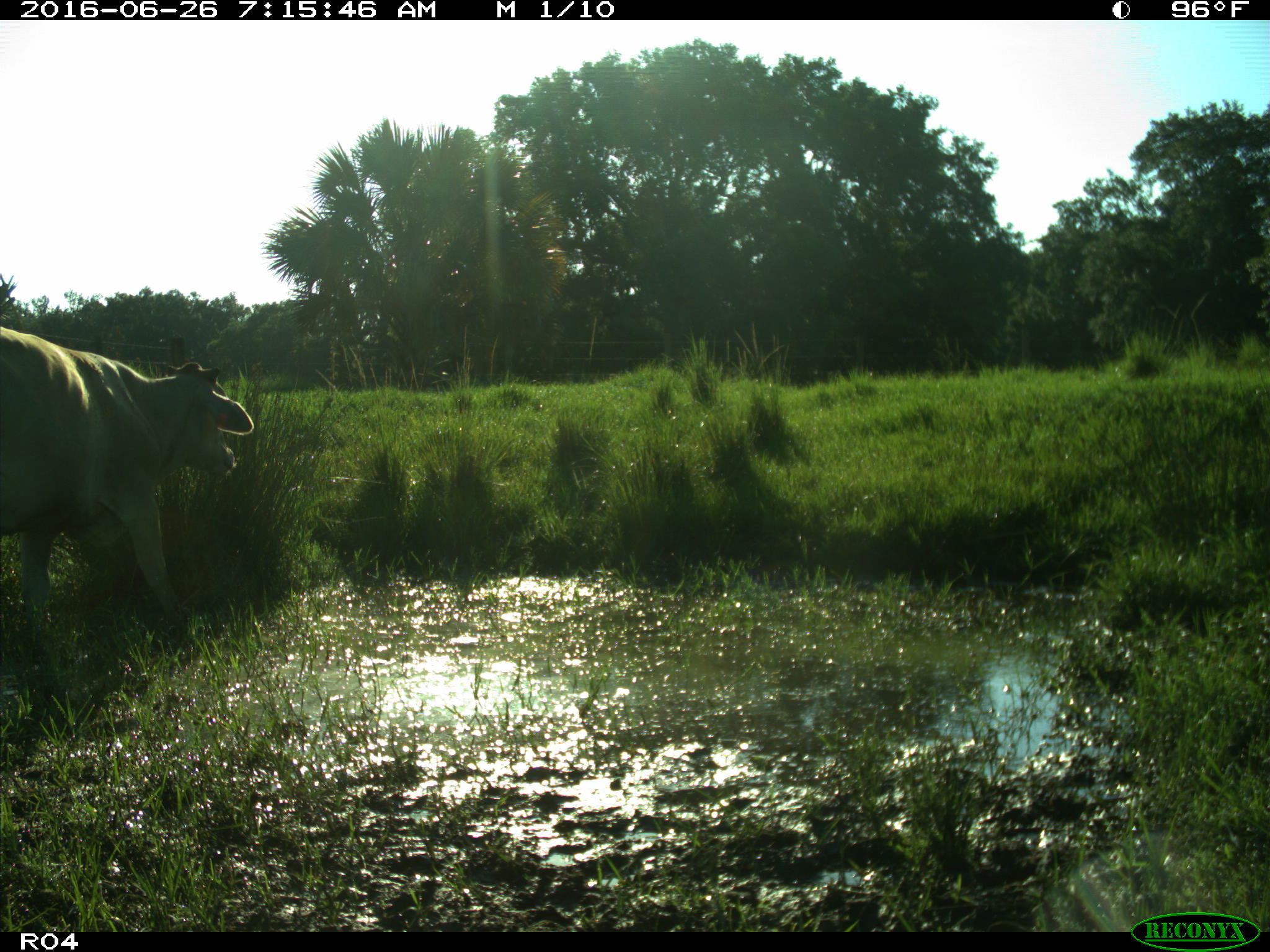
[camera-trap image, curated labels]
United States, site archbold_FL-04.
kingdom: Animalia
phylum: Chordata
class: Mammalia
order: Artiodactyla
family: Bovidae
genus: Bos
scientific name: Bos taurus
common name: domestic cow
Bos taurus (domestic cow).